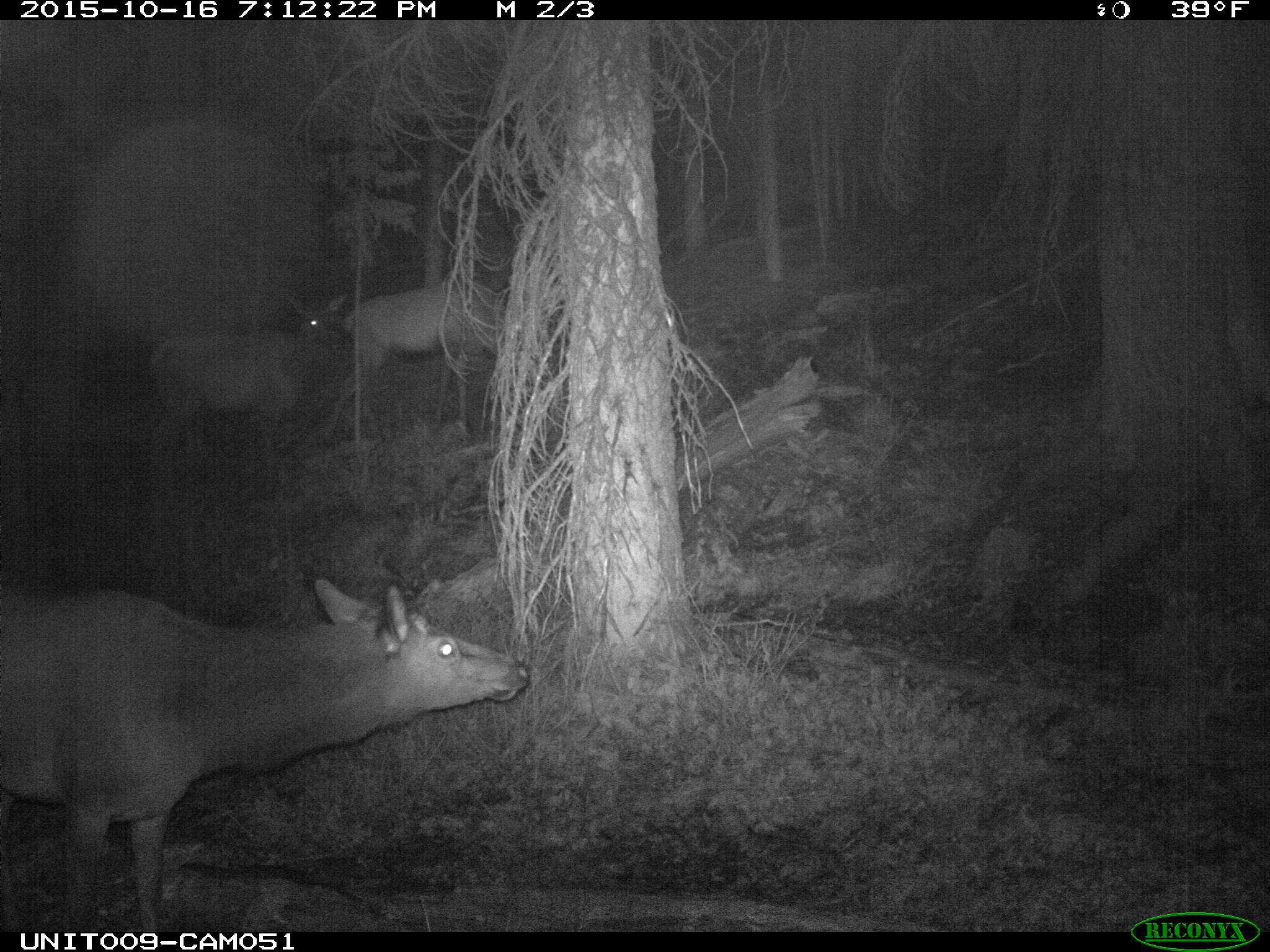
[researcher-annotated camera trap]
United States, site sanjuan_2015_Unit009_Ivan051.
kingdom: Animalia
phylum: Chordata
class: Mammalia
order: Artiodactyla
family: Cervidae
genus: Cervus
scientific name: Cervus elaphus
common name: red deer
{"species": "Cervus elaphus (red deer)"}